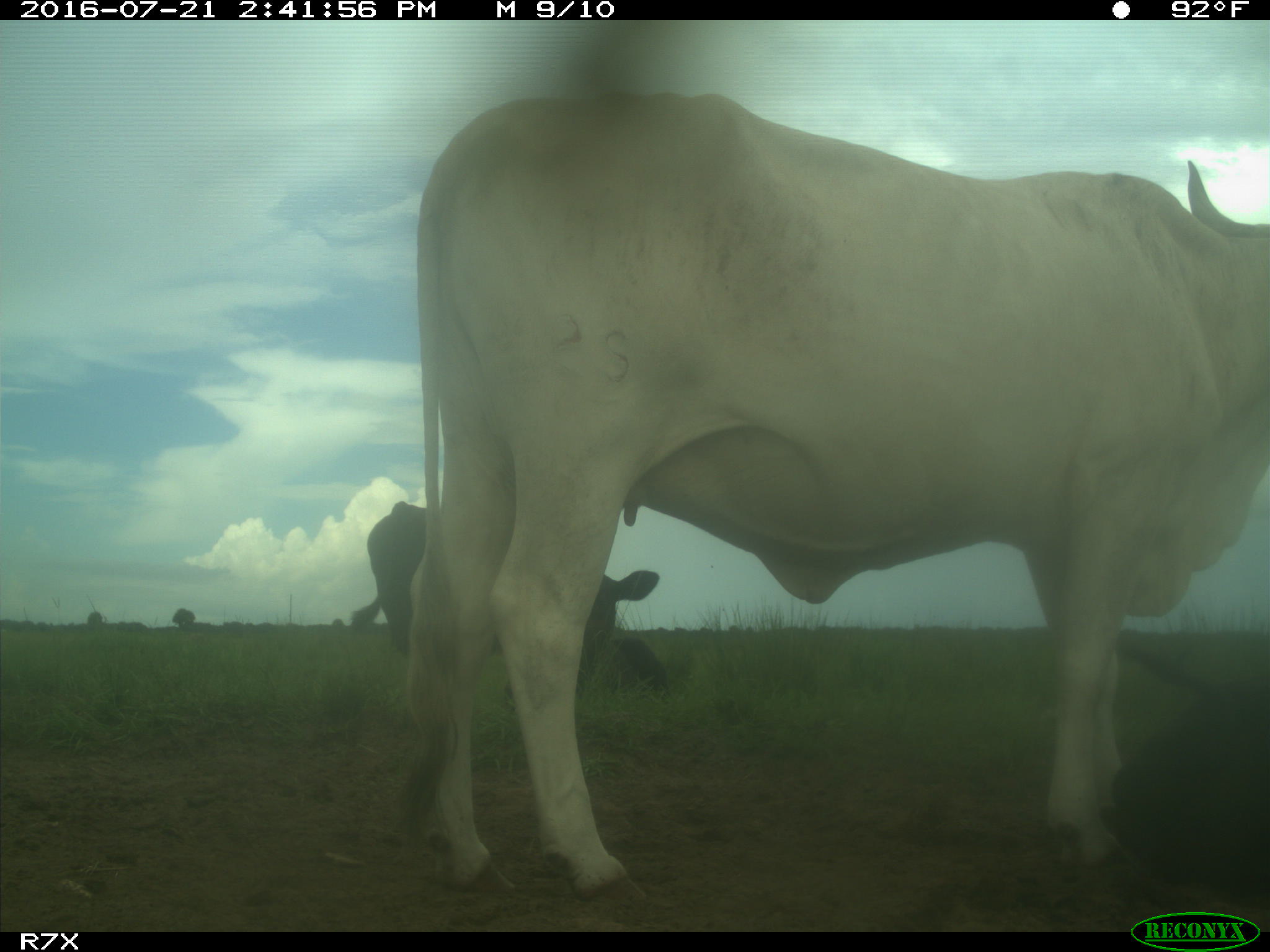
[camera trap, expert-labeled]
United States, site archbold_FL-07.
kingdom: Animalia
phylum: Chordata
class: Mammalia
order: Artiodactyla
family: Bovidae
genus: Bos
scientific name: Bos taurus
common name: domestic cow